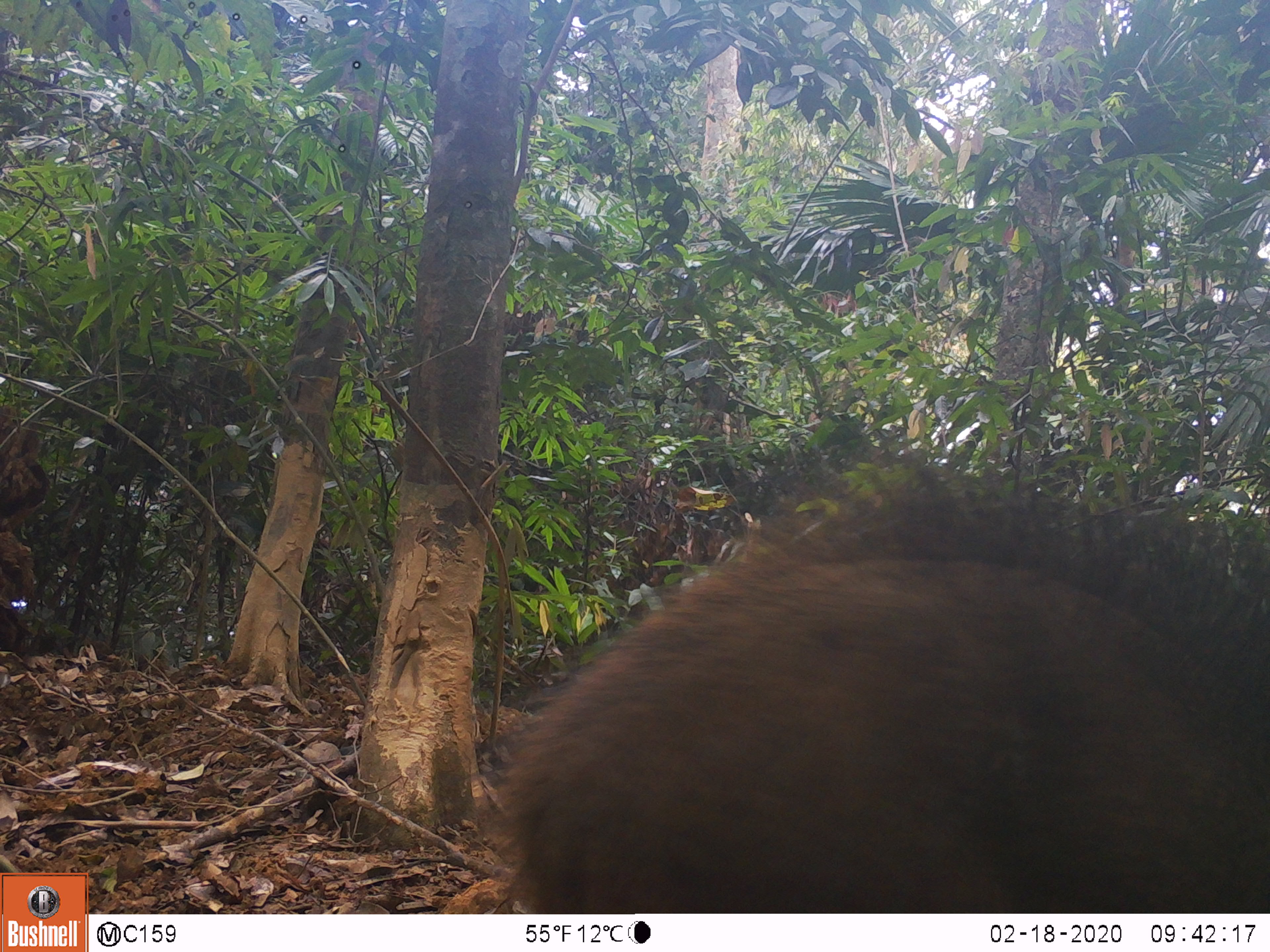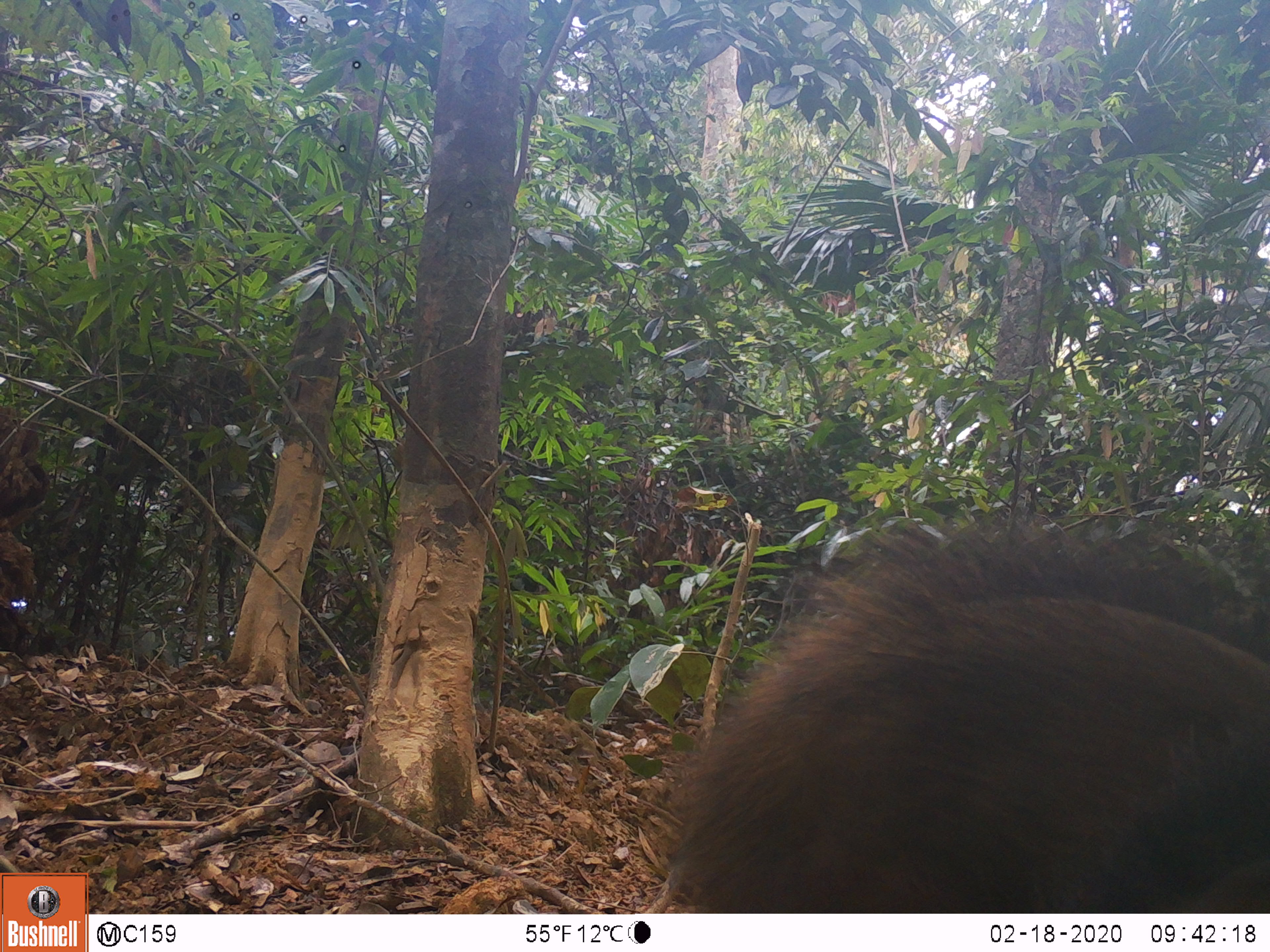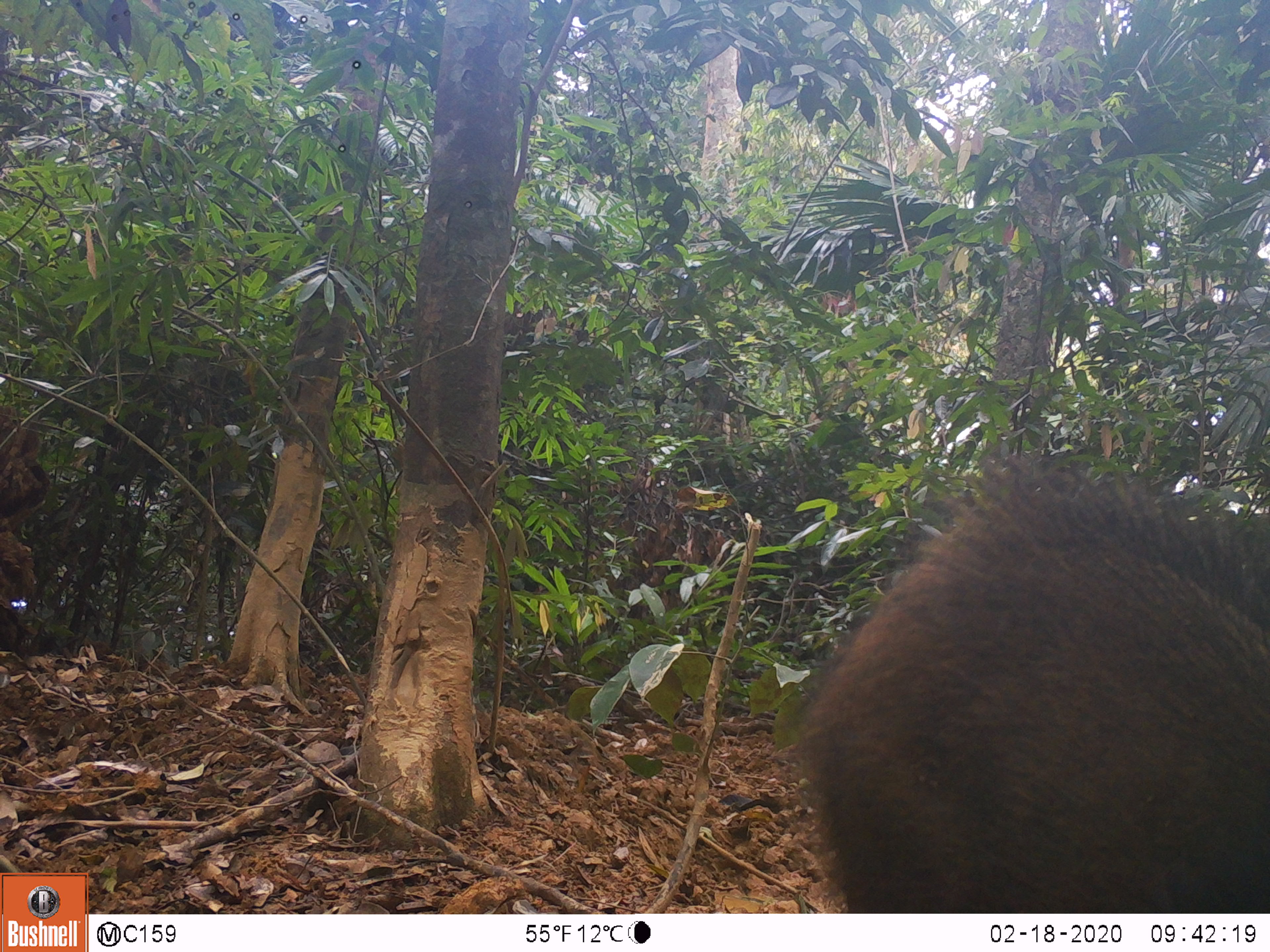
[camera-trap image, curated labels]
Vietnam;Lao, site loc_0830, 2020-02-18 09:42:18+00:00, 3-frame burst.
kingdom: Animalia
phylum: Chordata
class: Mammalia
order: Artiodactyla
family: Suidae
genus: Sus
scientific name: Sus scrofa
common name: eurasian wild pig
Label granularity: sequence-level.